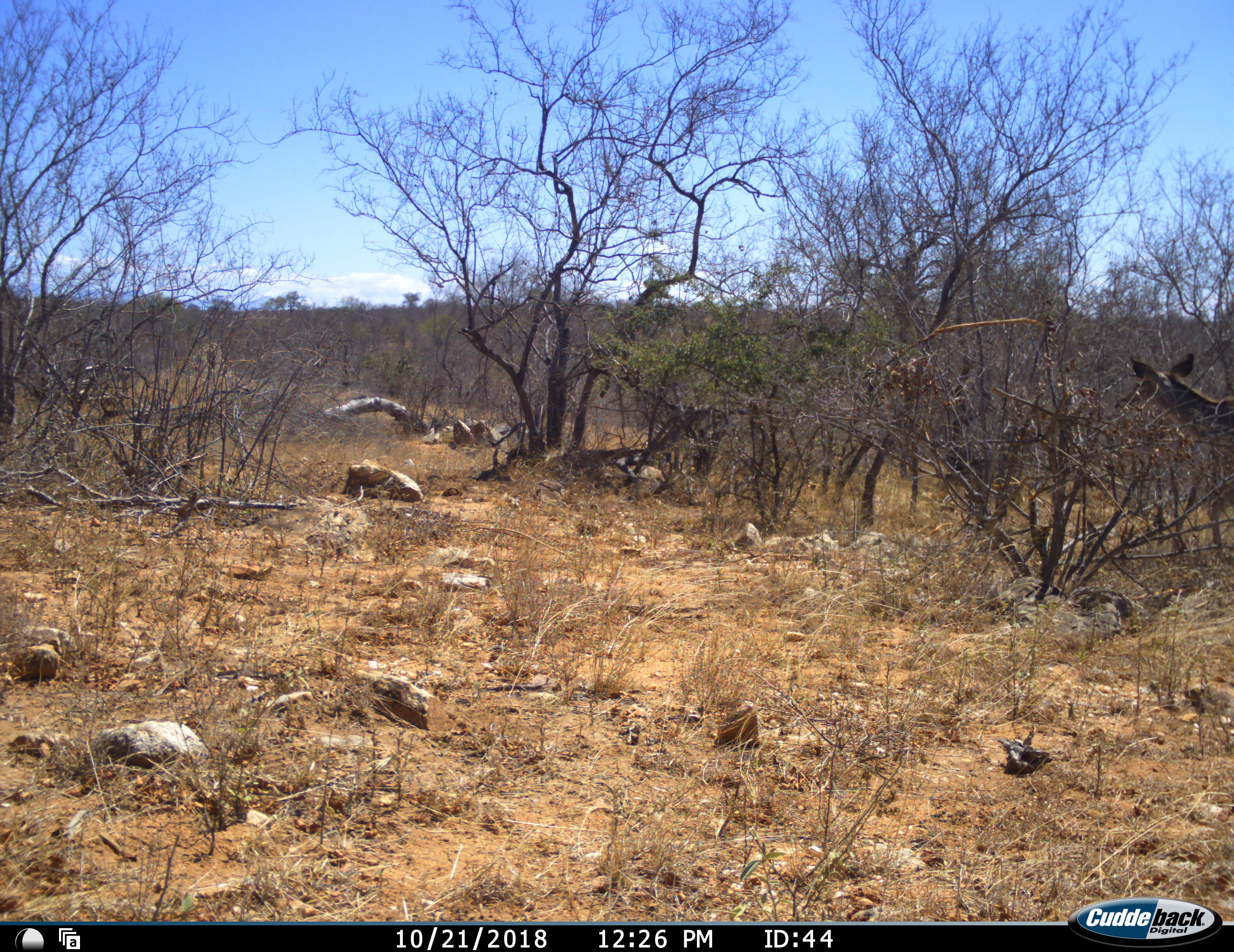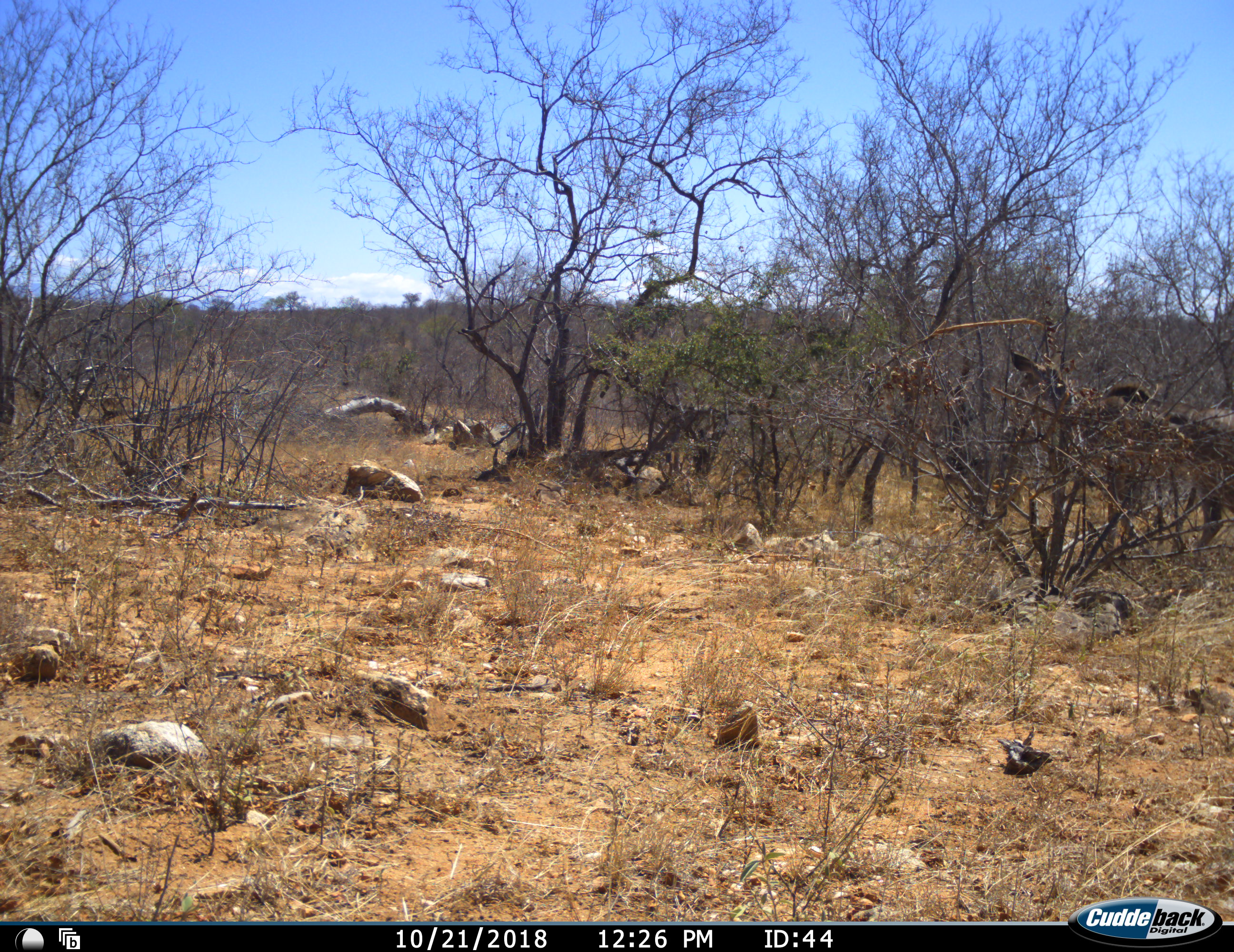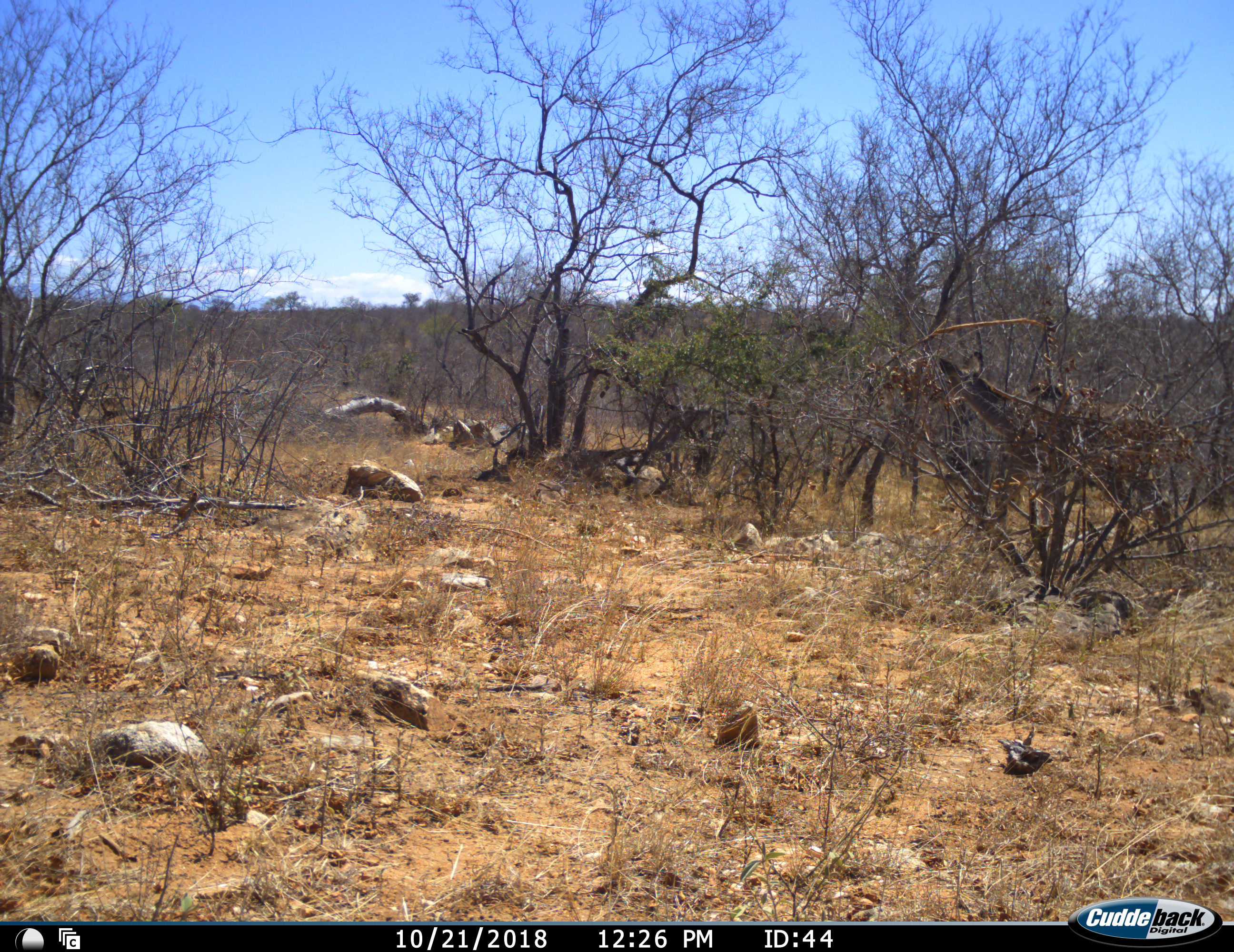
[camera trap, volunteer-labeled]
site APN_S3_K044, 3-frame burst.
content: unidentified animal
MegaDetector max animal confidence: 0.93